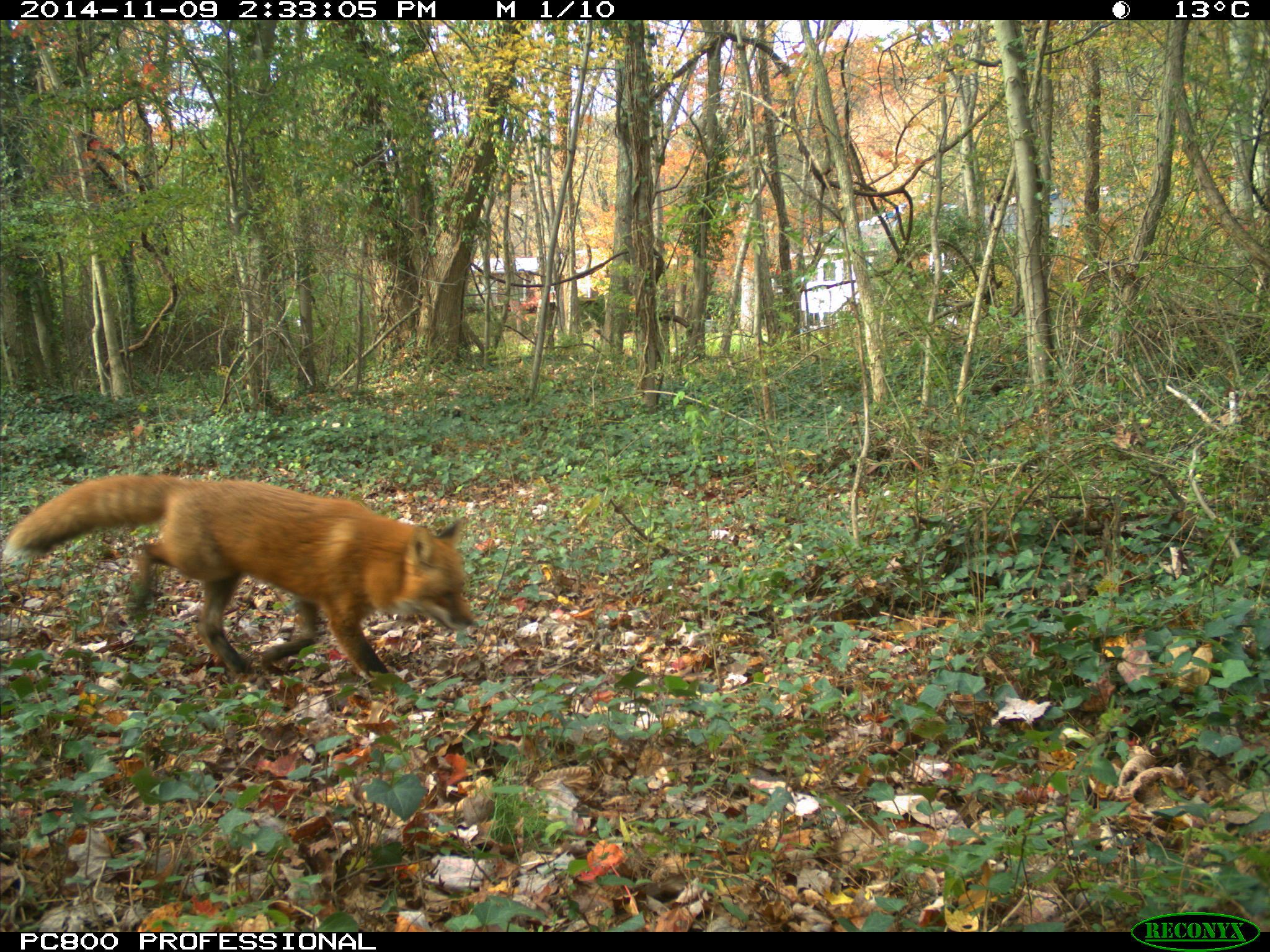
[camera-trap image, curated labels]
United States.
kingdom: Animalia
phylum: Chordata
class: Mammalia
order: Carnivora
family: Canidae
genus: Vulpes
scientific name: Vulpes vulpes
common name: red fox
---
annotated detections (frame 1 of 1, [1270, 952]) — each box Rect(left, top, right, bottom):
Red Fox: Rect(5, 468, 482, 696)